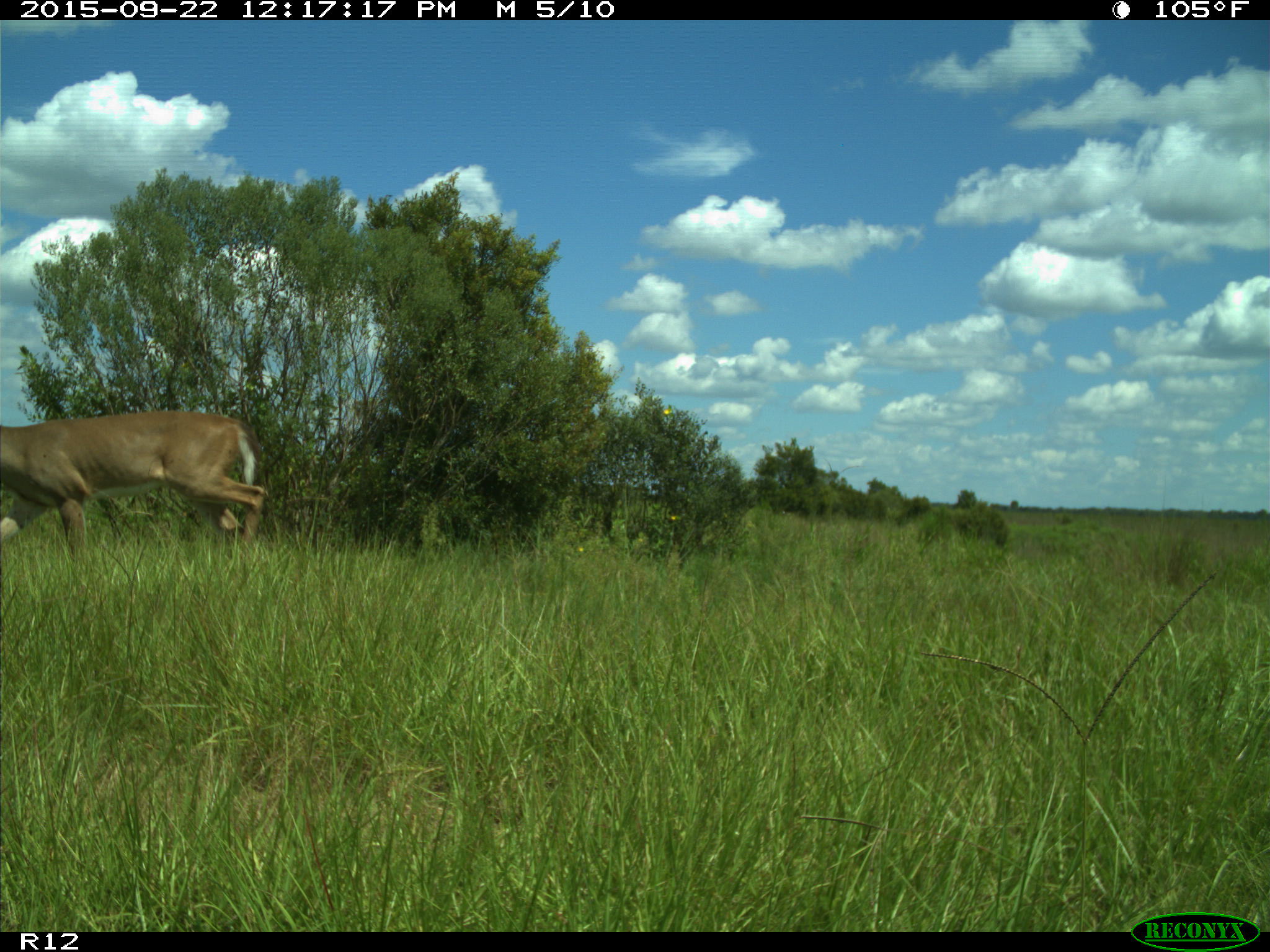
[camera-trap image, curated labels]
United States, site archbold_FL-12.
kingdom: Animalia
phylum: Chordata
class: Mammalia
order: Artiodactyla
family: Cervidae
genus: Odocoileus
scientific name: Odocoileus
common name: deer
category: unidentified deer